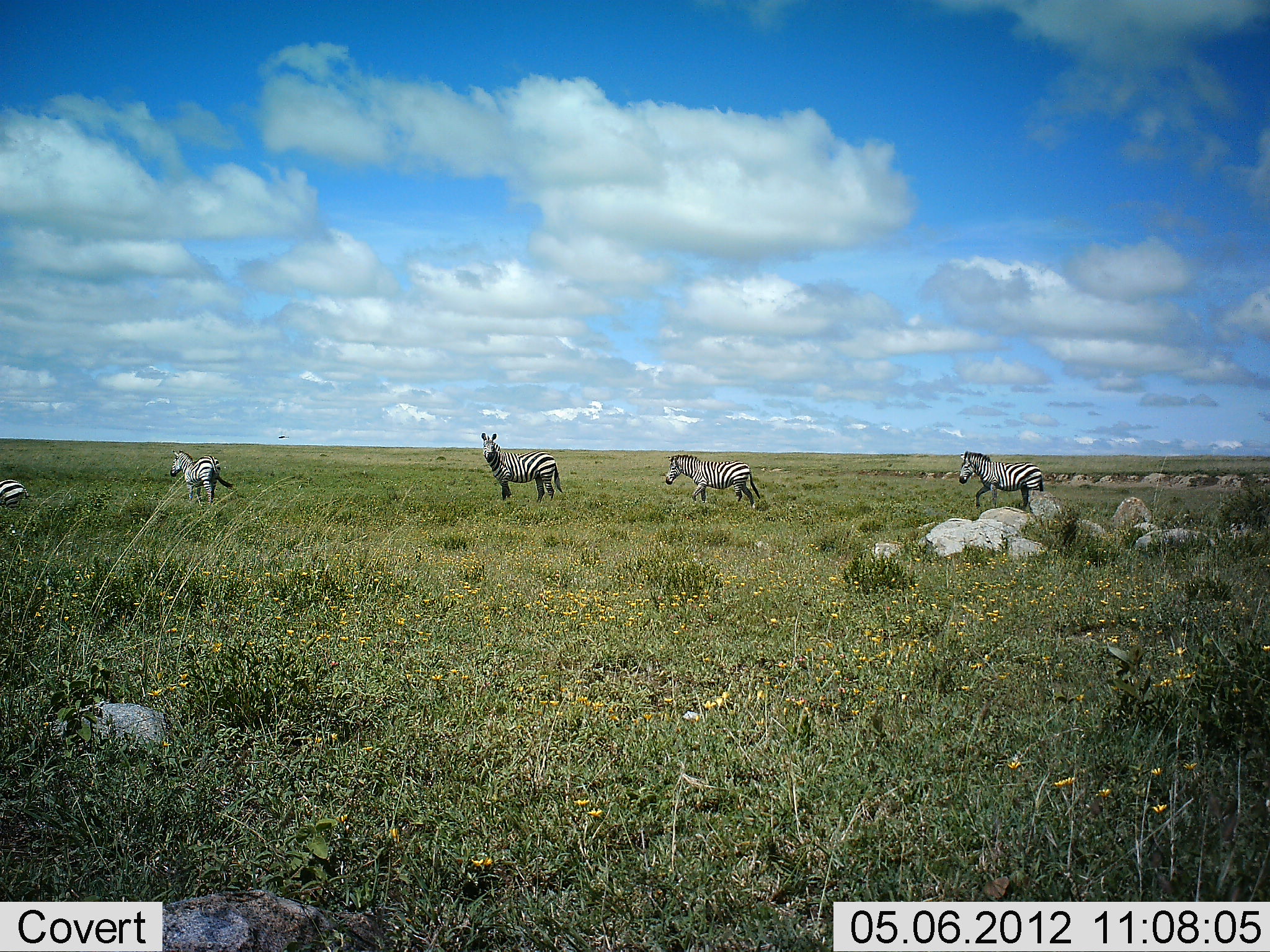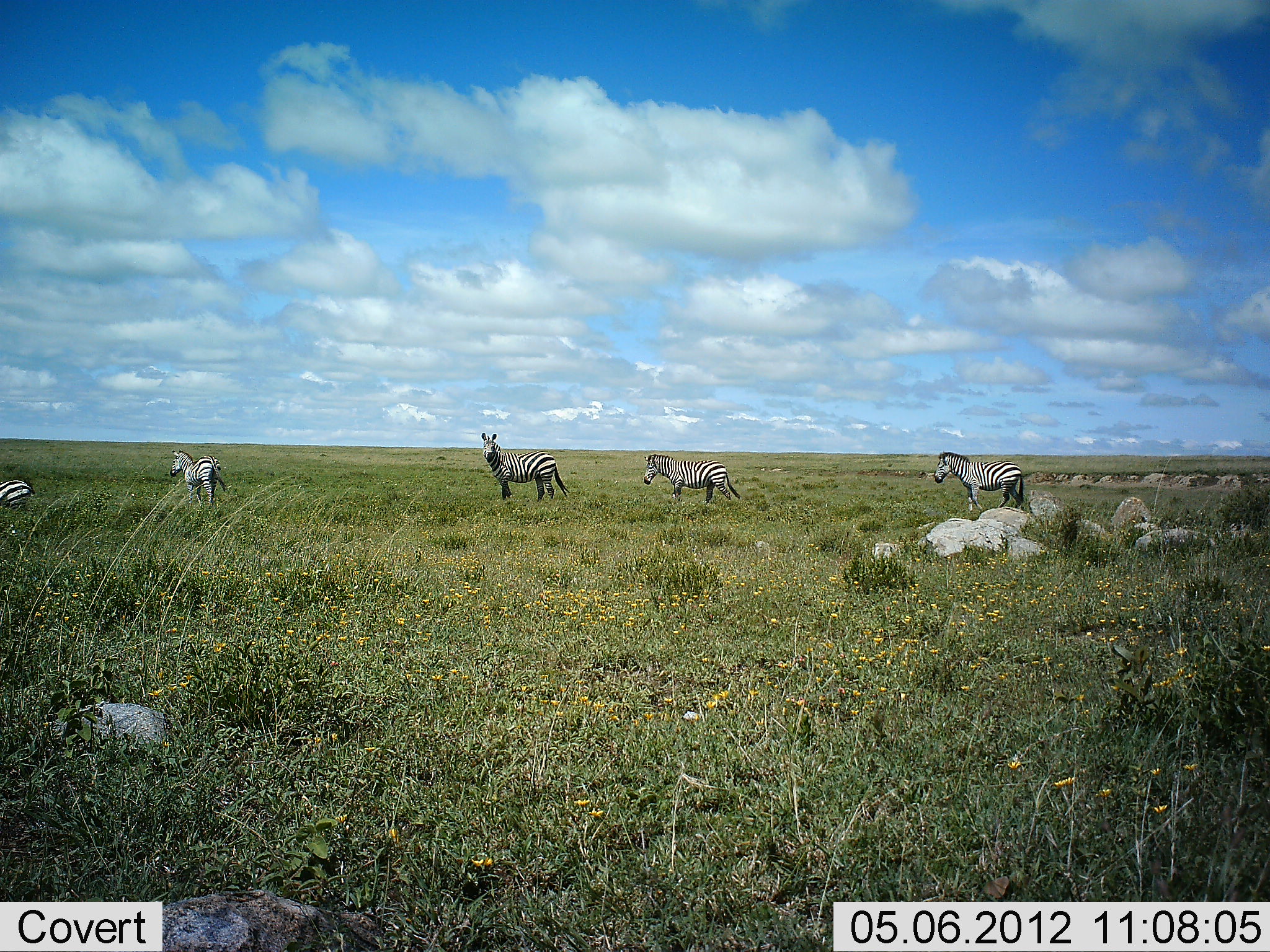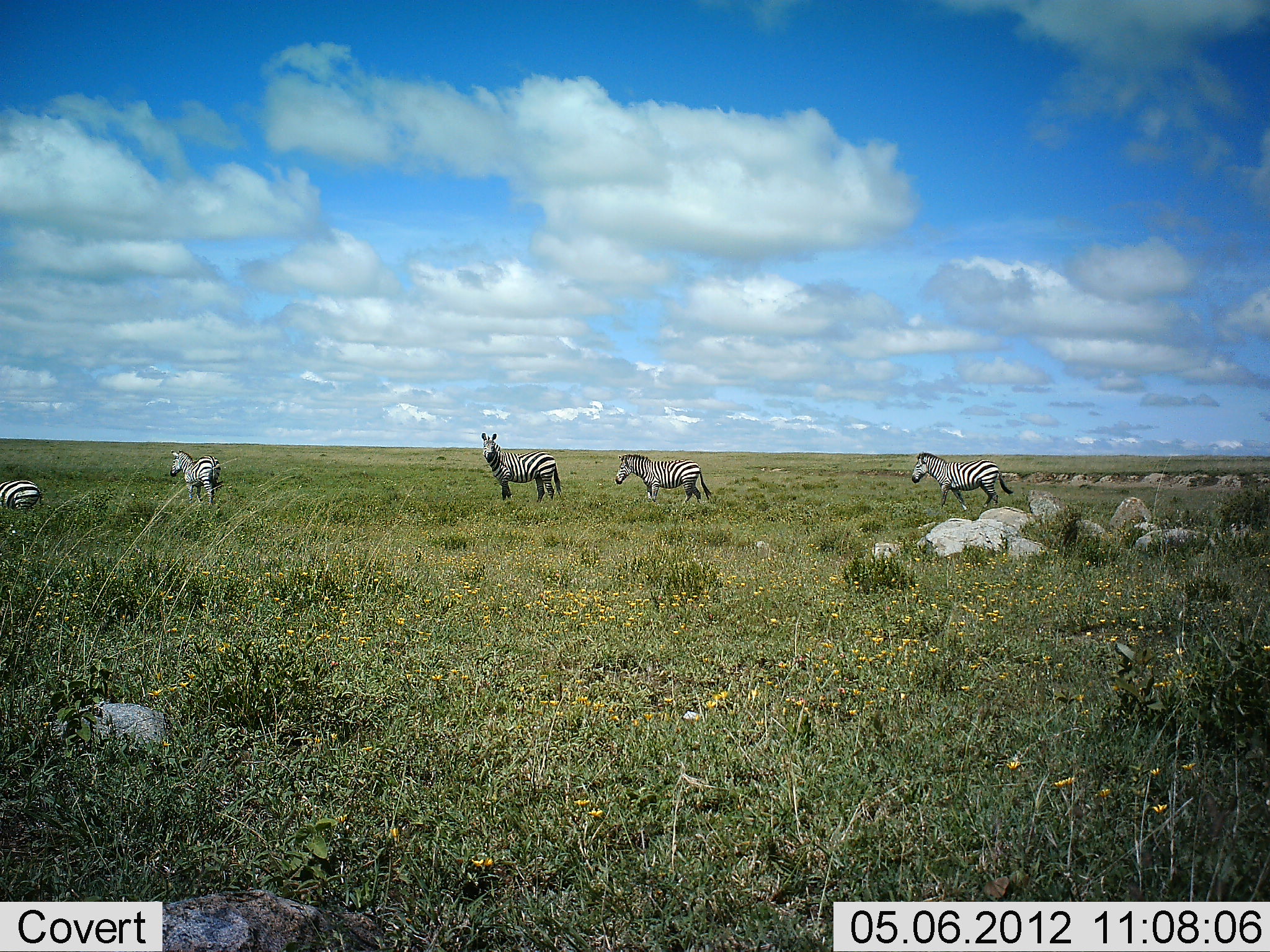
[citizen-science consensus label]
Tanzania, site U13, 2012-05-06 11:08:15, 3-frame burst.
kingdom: Animalia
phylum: Chordata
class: Mammalia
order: Perissodactyla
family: Equidae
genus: Equus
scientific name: Equus quagga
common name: plains zebra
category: zebra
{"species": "zebra (plains zebra) (Equus quagga)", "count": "5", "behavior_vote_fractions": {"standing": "80%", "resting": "0%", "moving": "100%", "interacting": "0%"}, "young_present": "0%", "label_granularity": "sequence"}